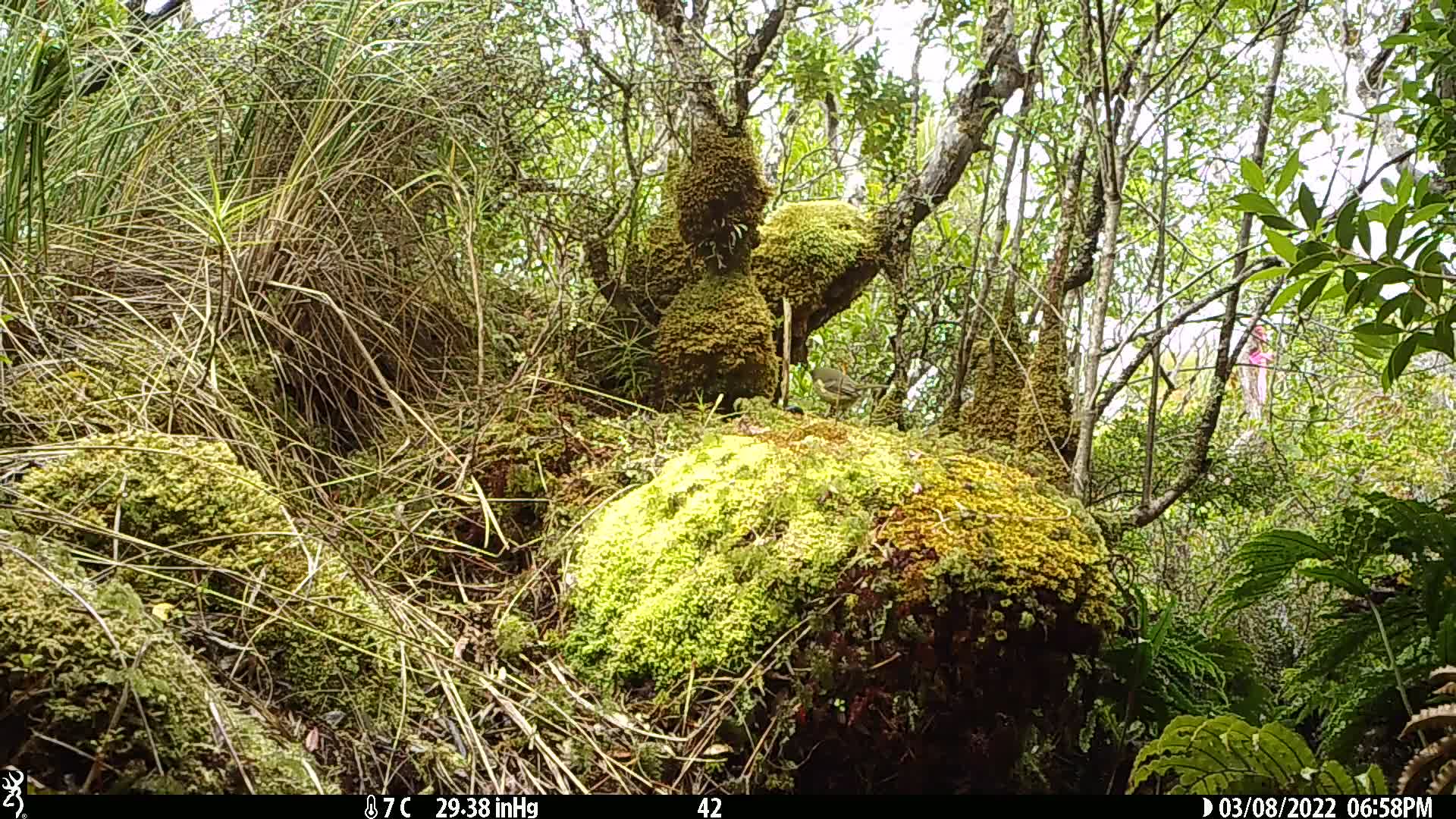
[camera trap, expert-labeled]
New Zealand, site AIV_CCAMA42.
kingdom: Animalia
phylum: Chordata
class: Aves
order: Passeriformes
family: Meliphagidae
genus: Anthornis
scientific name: Anthornis melanura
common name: new zealand bellbird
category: bellbird